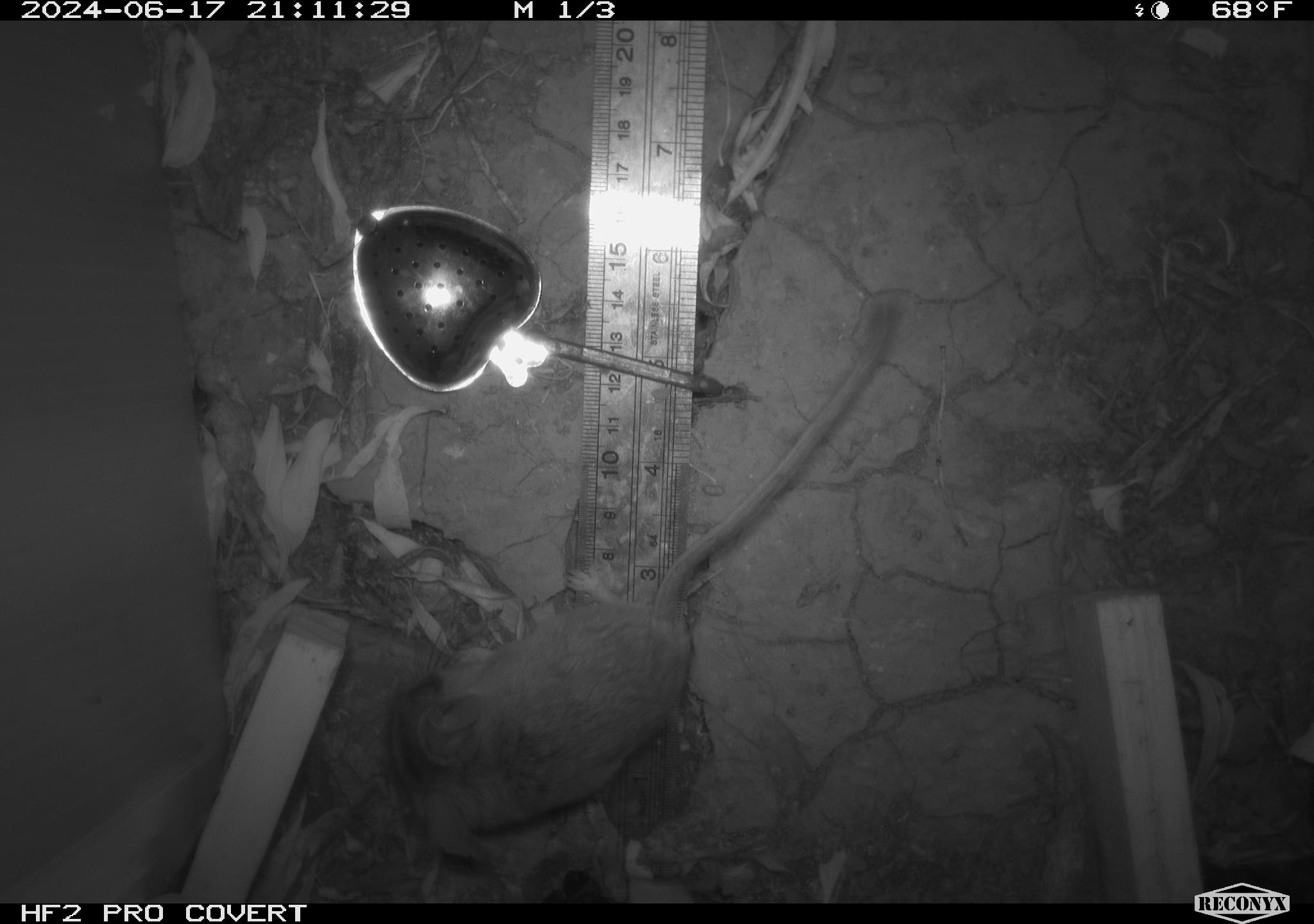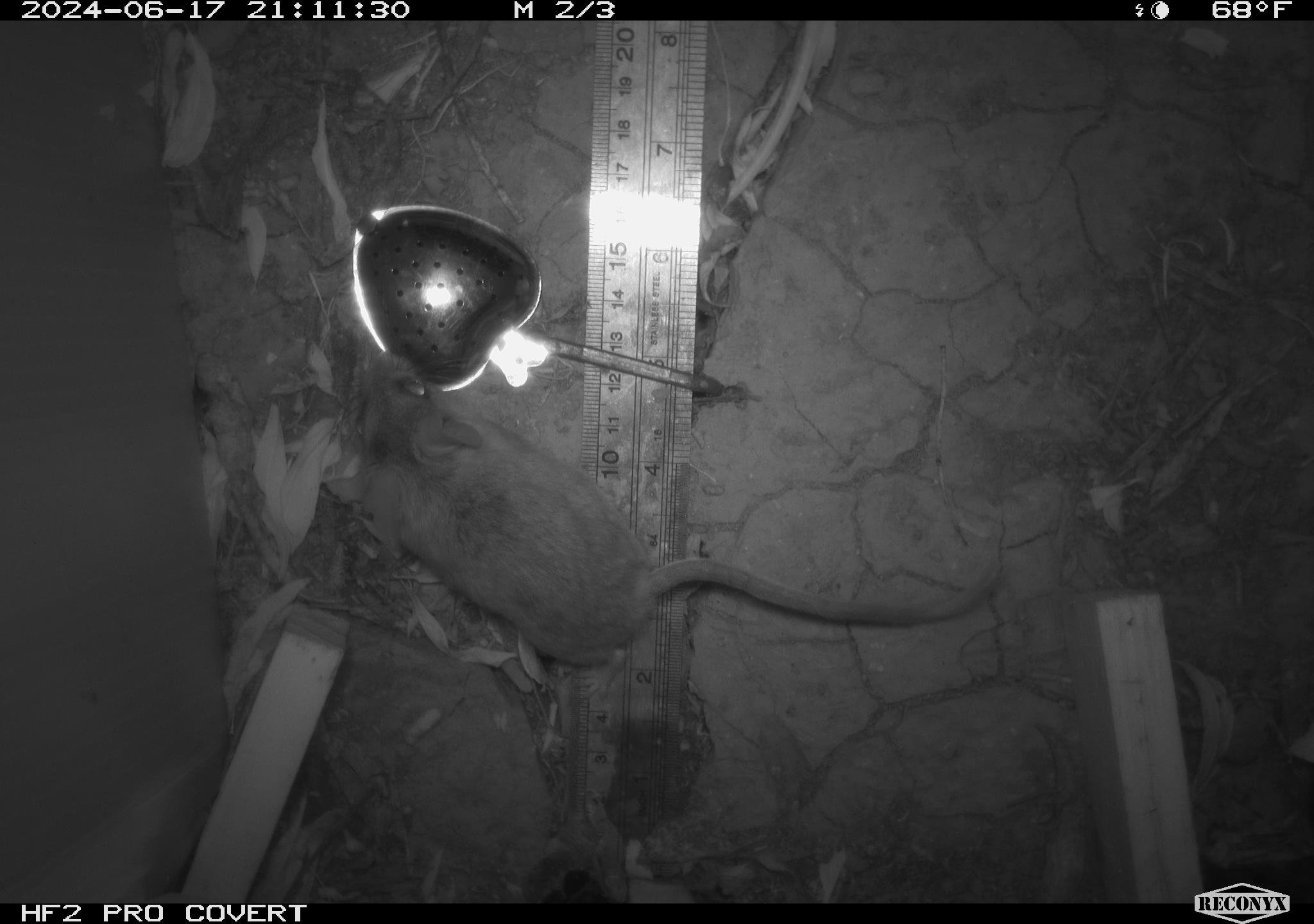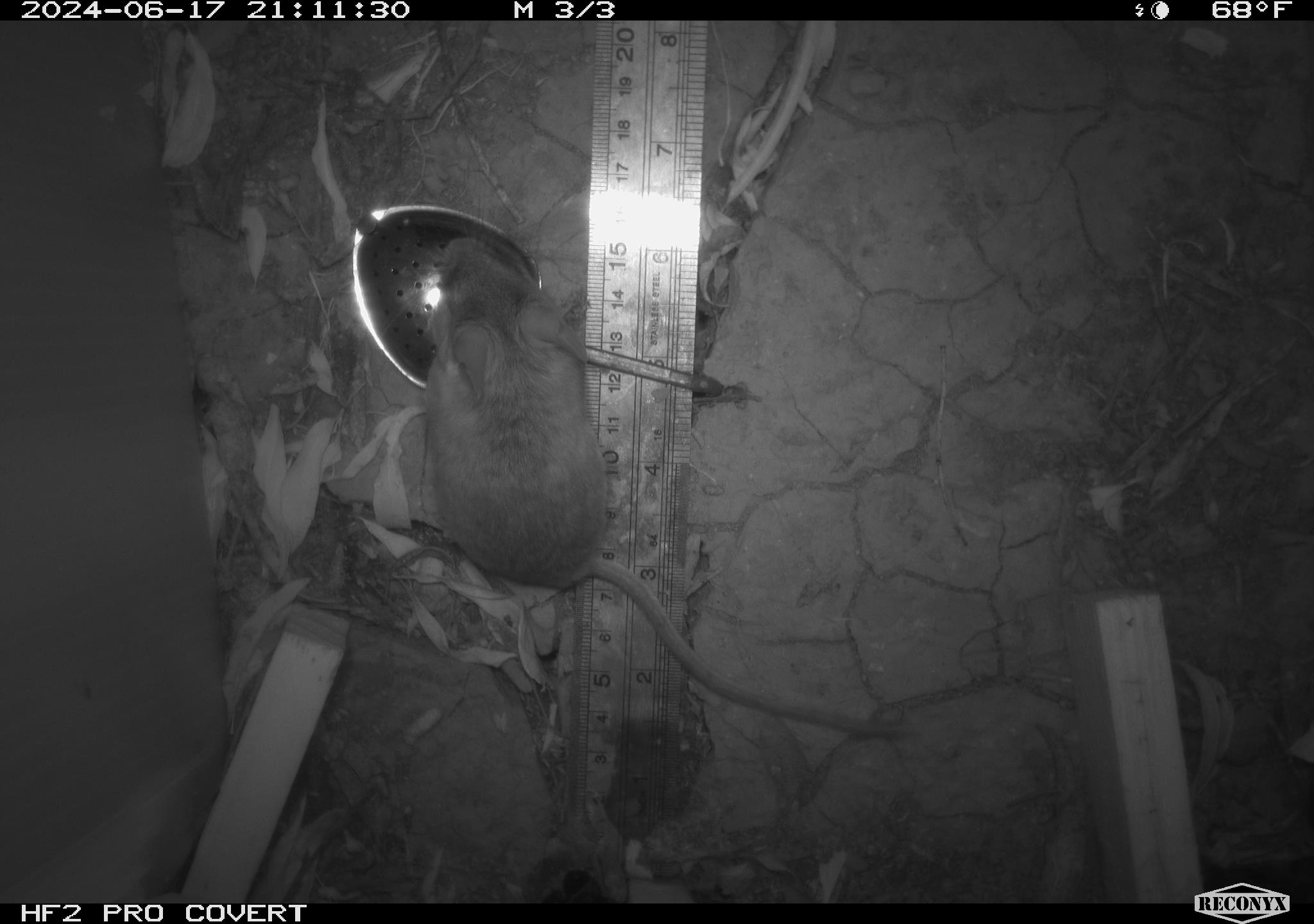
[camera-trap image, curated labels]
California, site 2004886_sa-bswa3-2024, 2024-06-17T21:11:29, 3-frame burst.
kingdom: Animalia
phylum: Chordata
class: Mammalia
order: Rodentia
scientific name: Rodentia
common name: mouse species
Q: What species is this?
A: Mouse species (Rodentia).